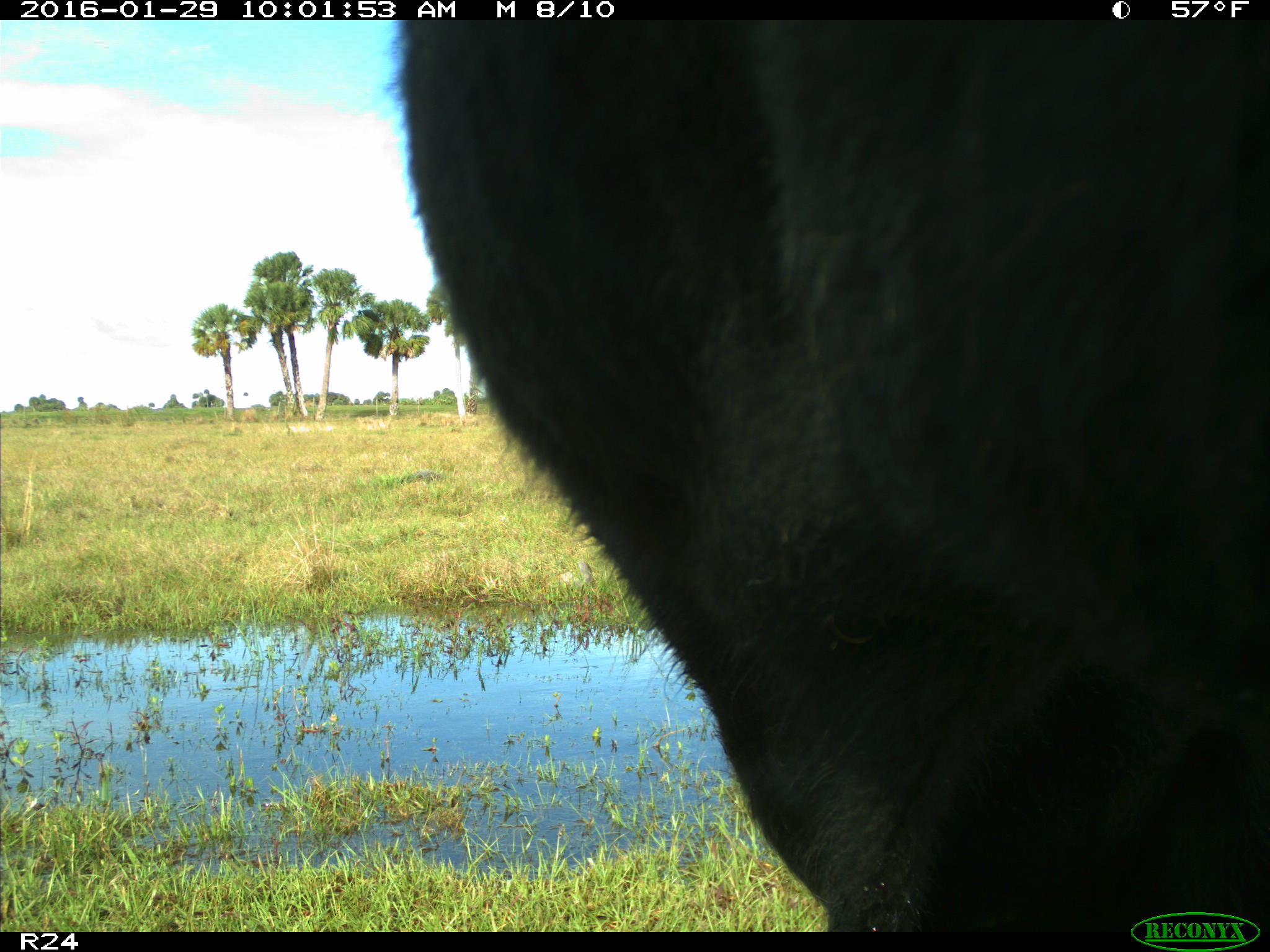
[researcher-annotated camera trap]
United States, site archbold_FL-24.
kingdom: Animalia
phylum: Chordata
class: Mammalia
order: Artiodactyla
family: Bovidae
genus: Bos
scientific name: Bos taurus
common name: domestic cow